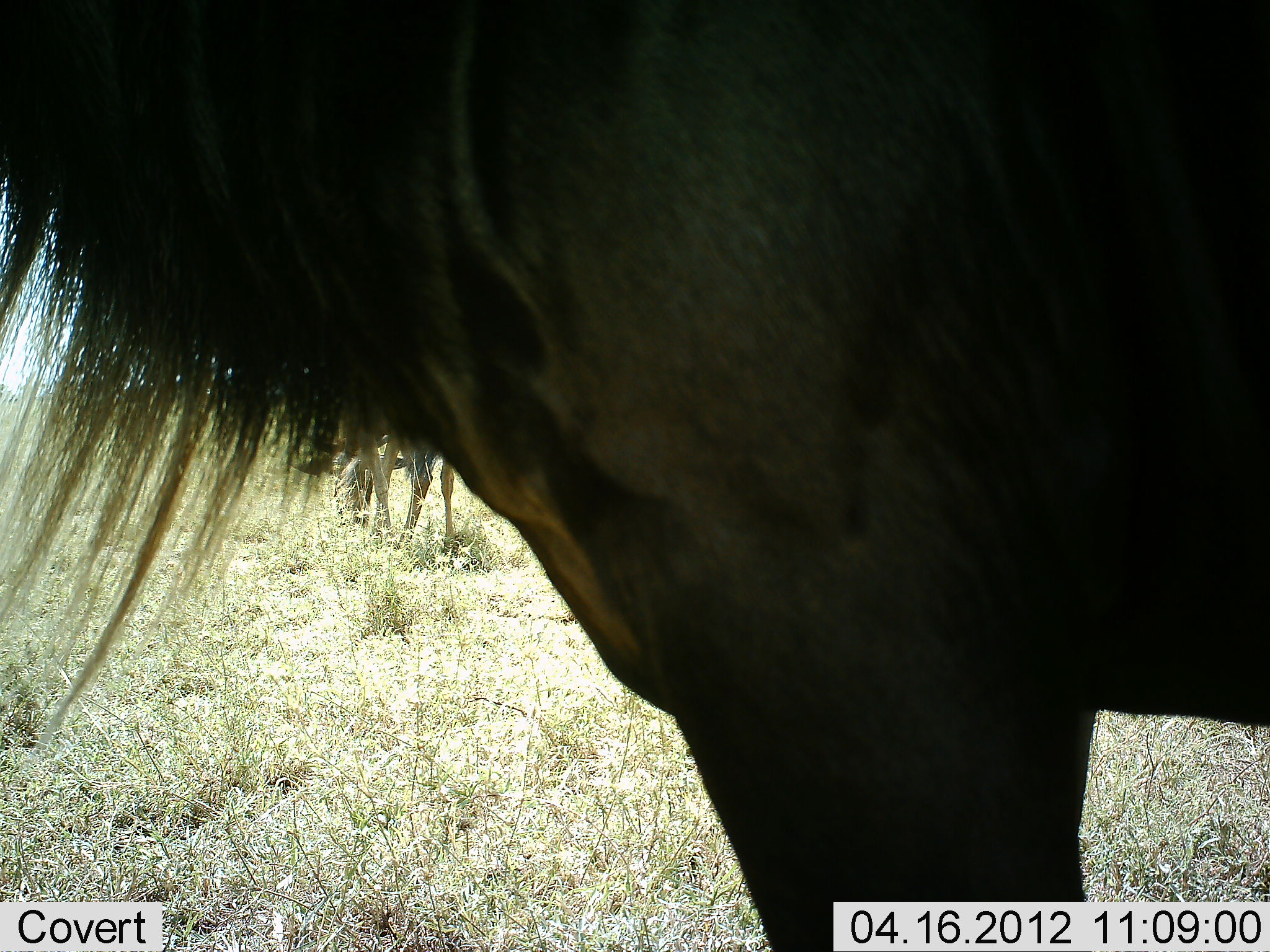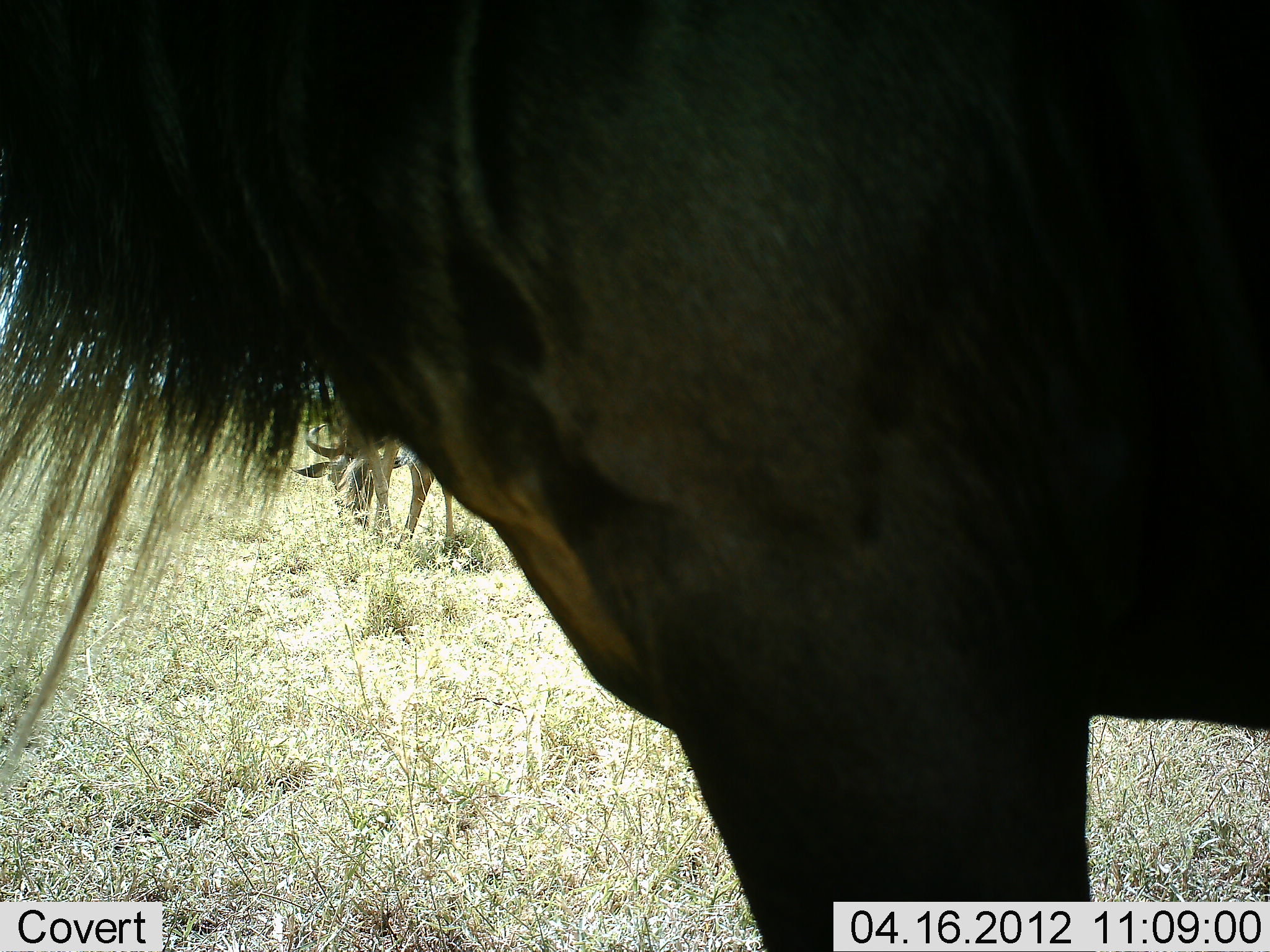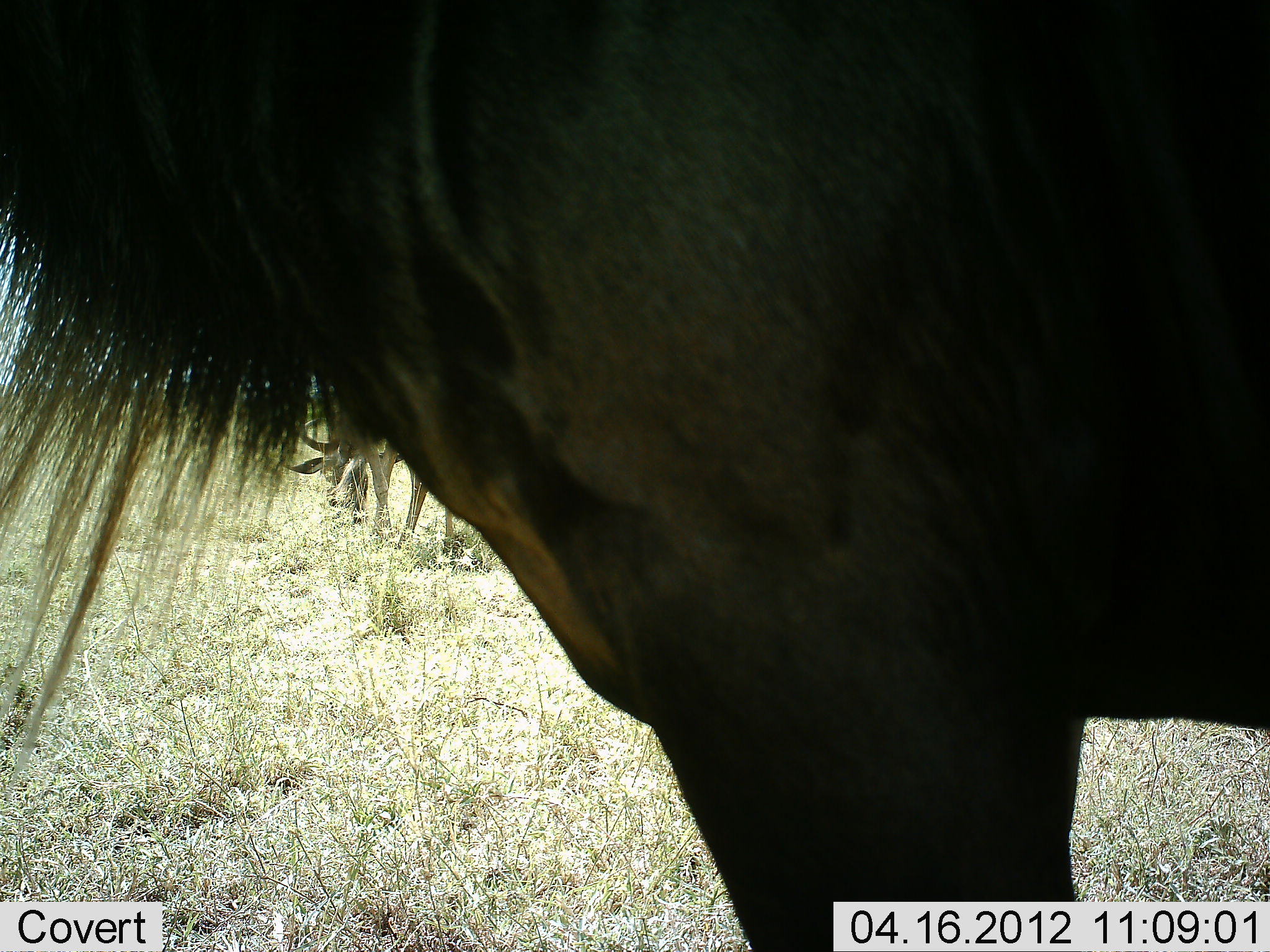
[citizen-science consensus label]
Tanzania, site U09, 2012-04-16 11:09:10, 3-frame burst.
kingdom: Animalia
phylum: Chordata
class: Mammalia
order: Artiodactyla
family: Bovidae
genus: Connochaetes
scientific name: Connochaetes taurinus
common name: blue wildebeest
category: wildebeest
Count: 2.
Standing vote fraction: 100%.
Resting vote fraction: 0%.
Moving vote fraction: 0%.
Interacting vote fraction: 0%.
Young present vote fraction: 0%.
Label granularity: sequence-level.